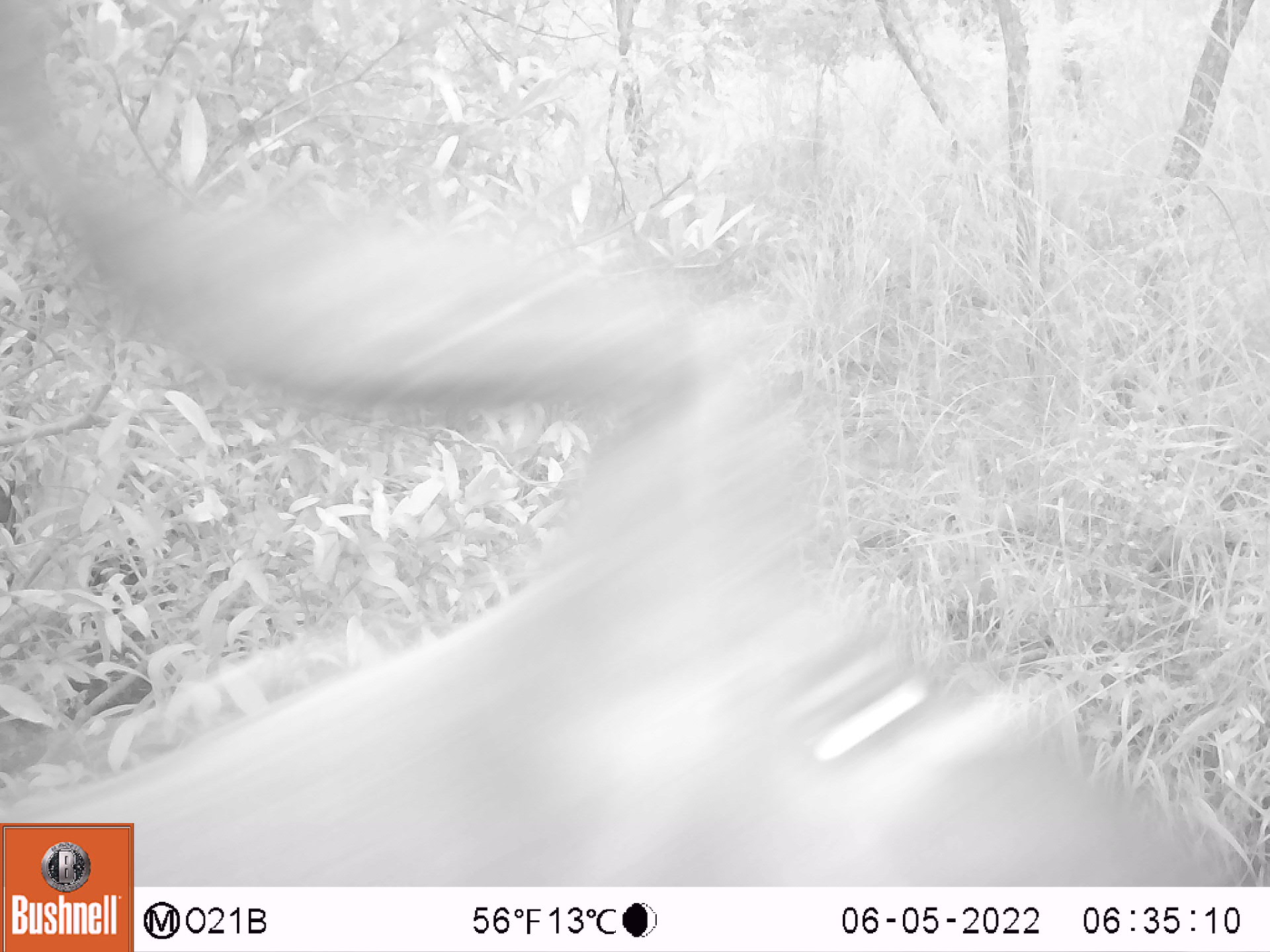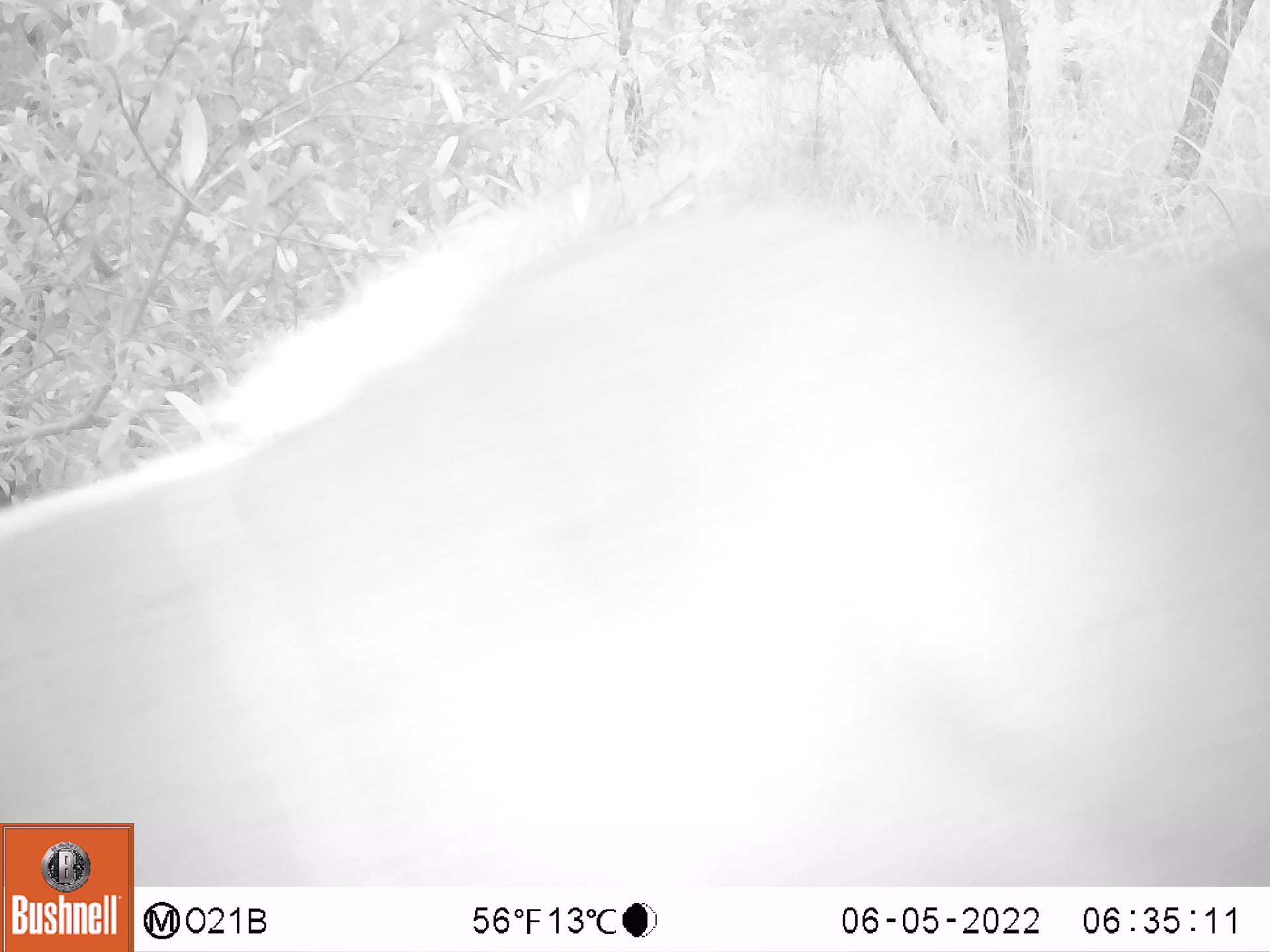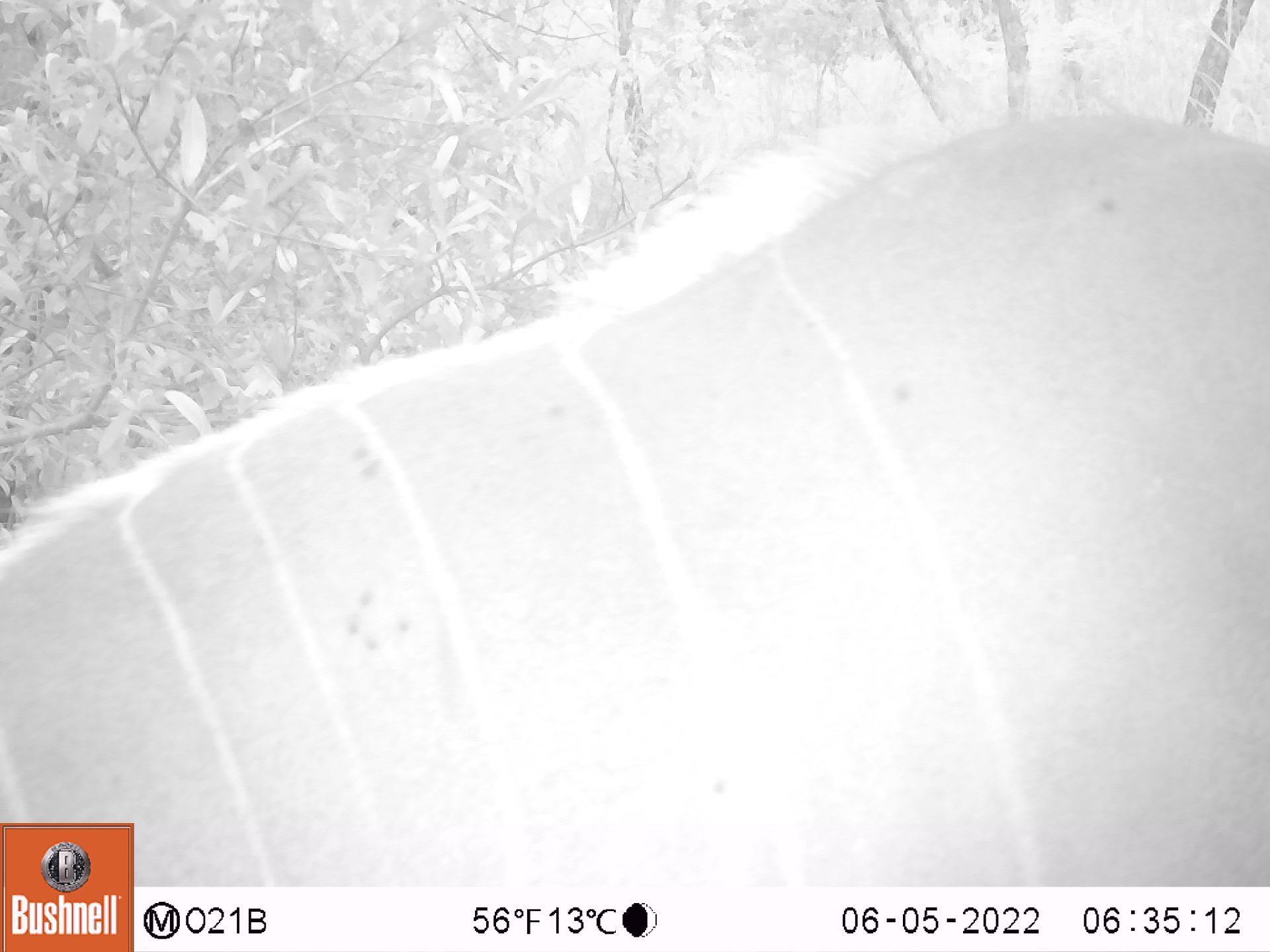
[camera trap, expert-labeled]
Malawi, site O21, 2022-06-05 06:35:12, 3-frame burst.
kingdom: Animalia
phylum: Chordata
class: Mammalia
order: Artiodactyla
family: Bovidae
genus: Tragelaphus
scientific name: Tragelaphus strepsiceros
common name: greater kudu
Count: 1.